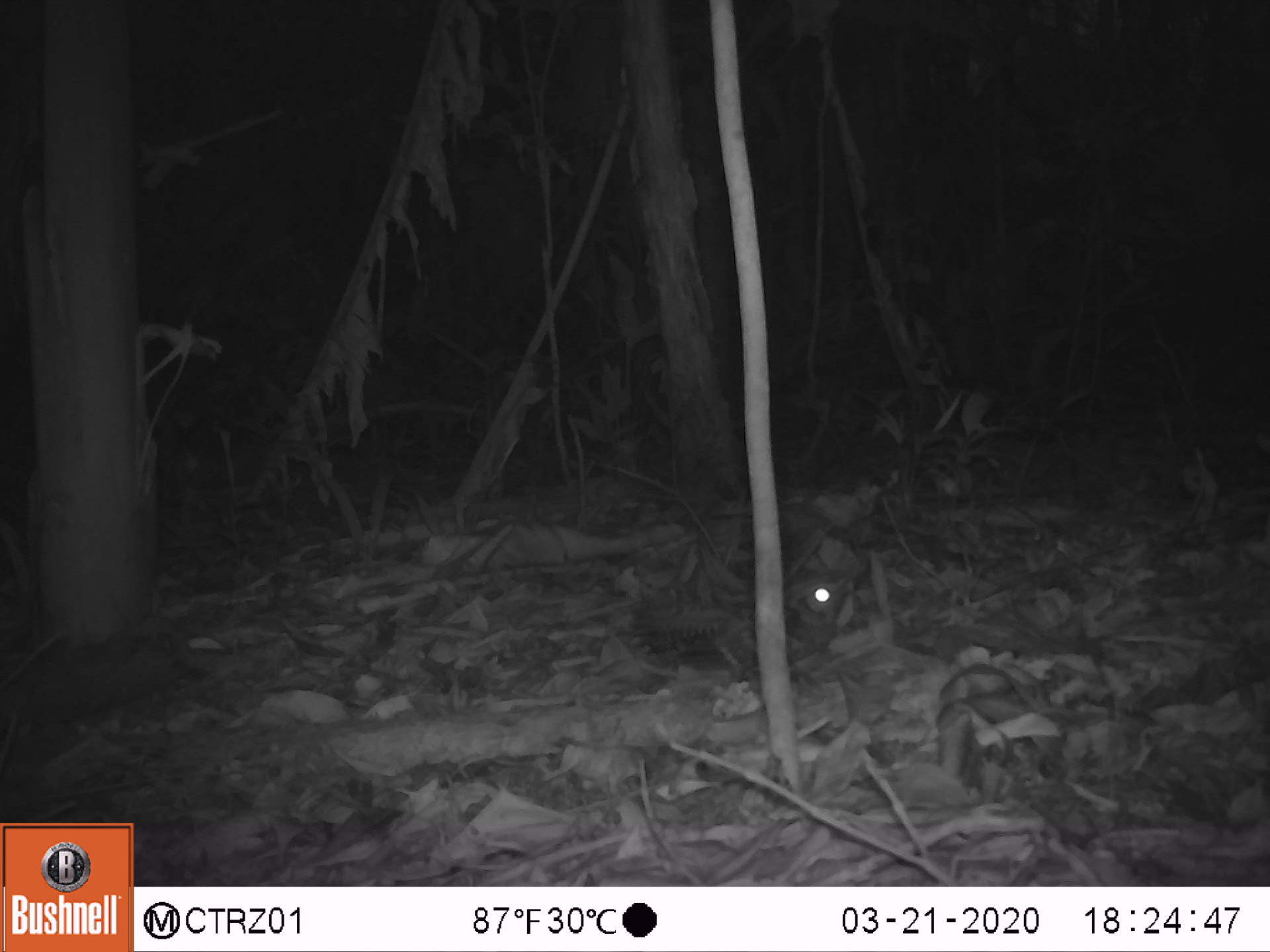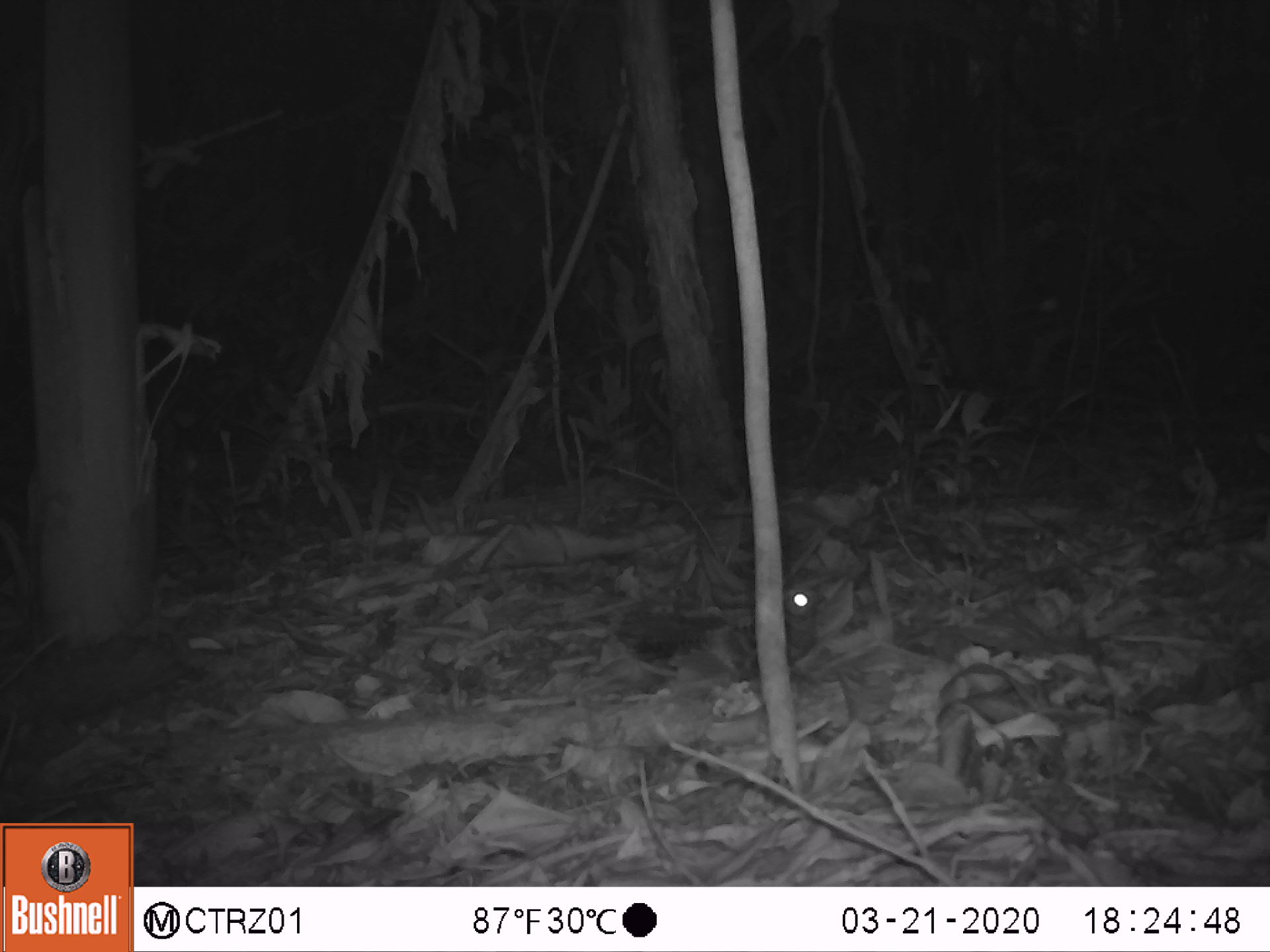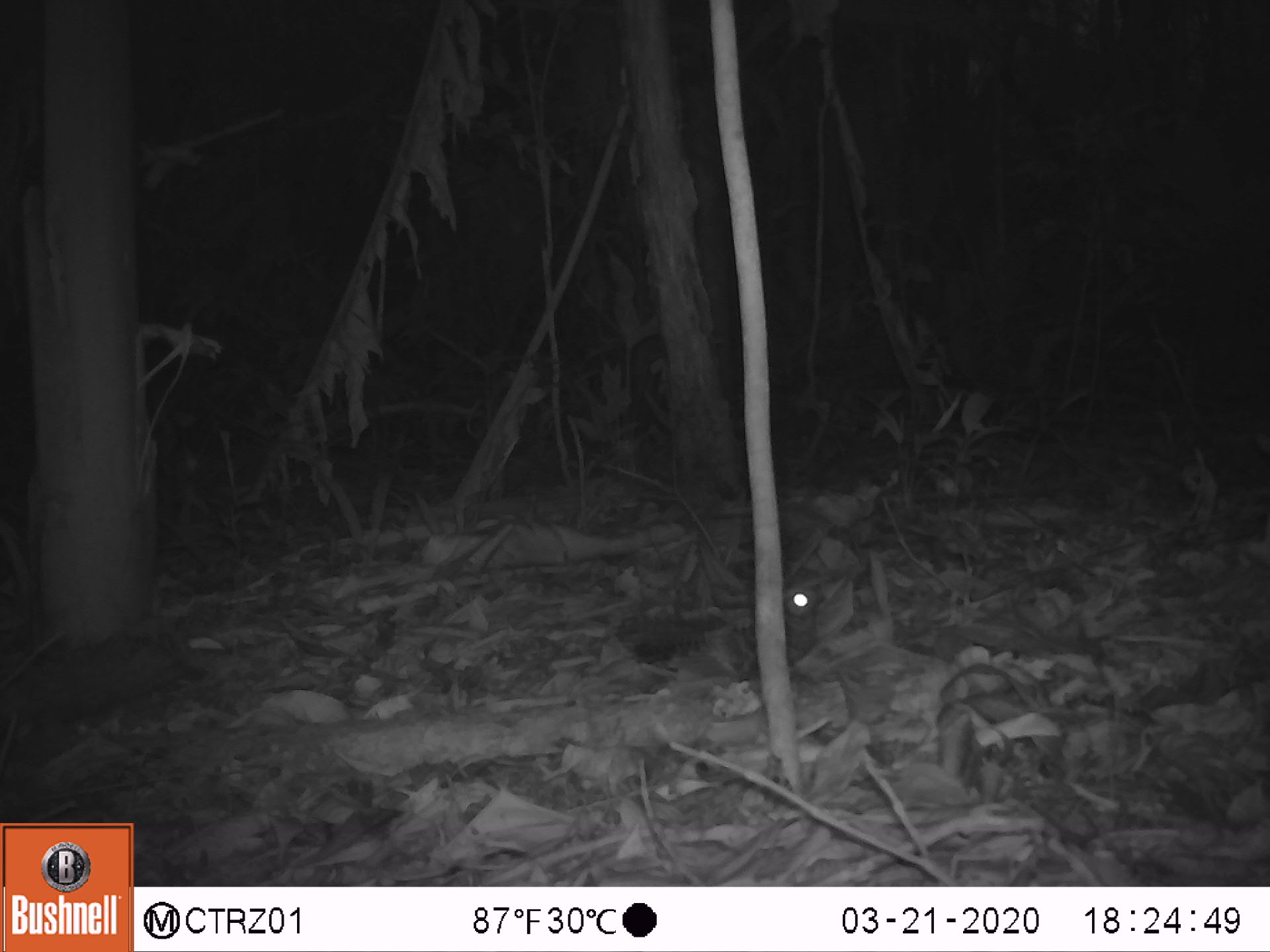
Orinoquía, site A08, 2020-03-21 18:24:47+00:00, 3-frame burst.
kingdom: Animalia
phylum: Chordata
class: Aves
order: Caprimulgiformes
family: Caprimulgidae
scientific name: Caprimulgidae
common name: nightjar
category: unknown nightjar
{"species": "unknown nightjar (nightjar) (Caprimulgidae)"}